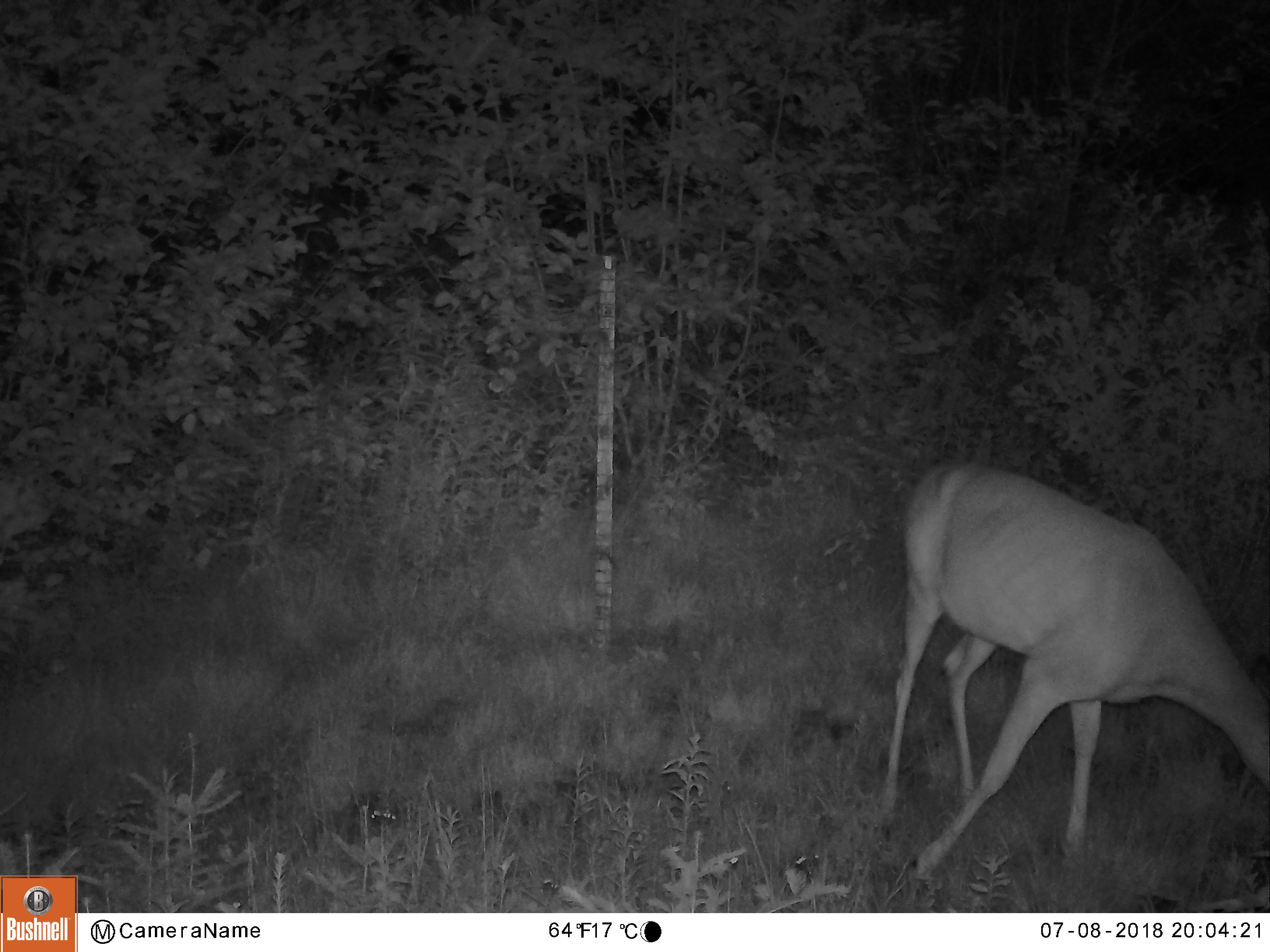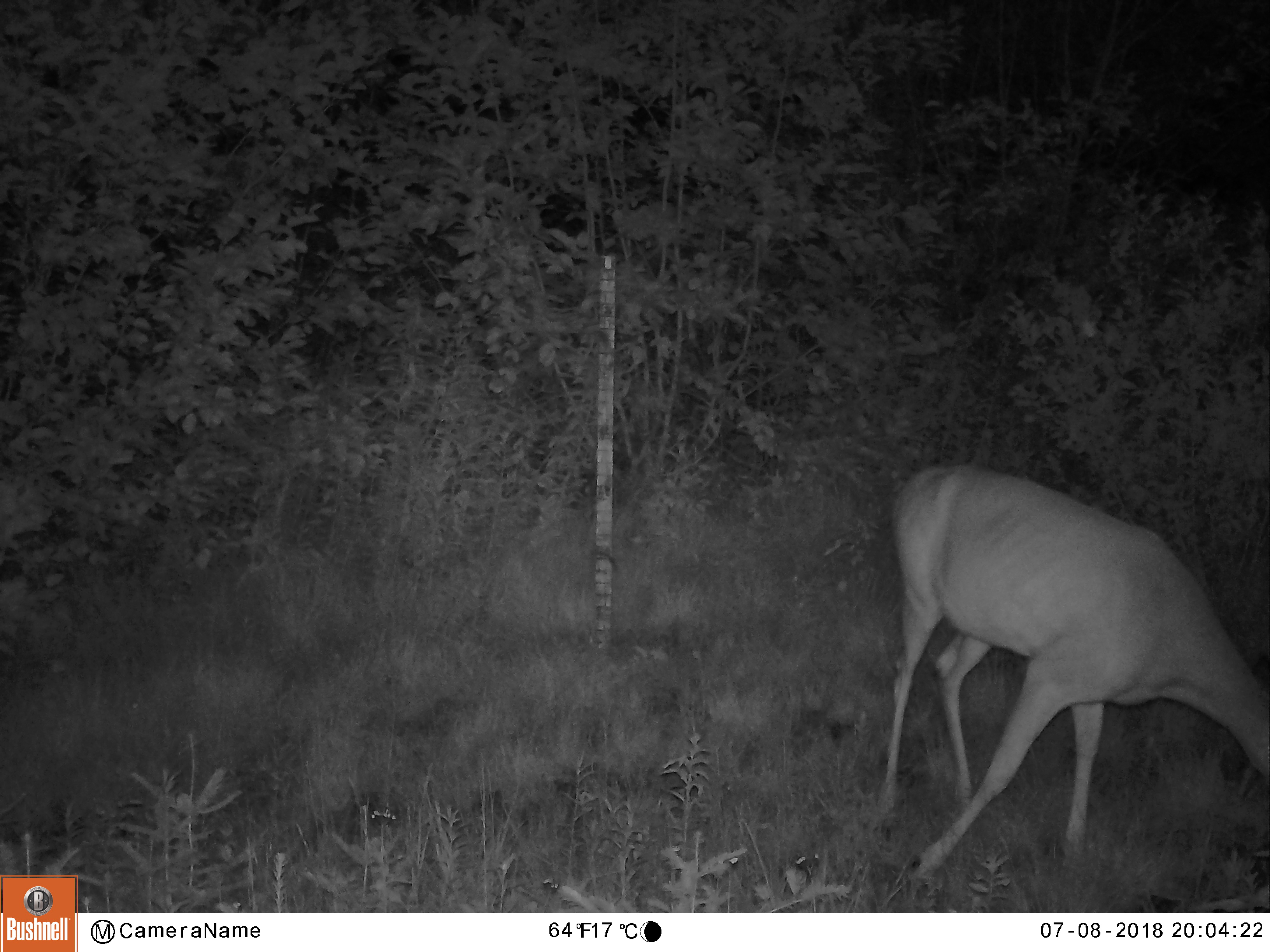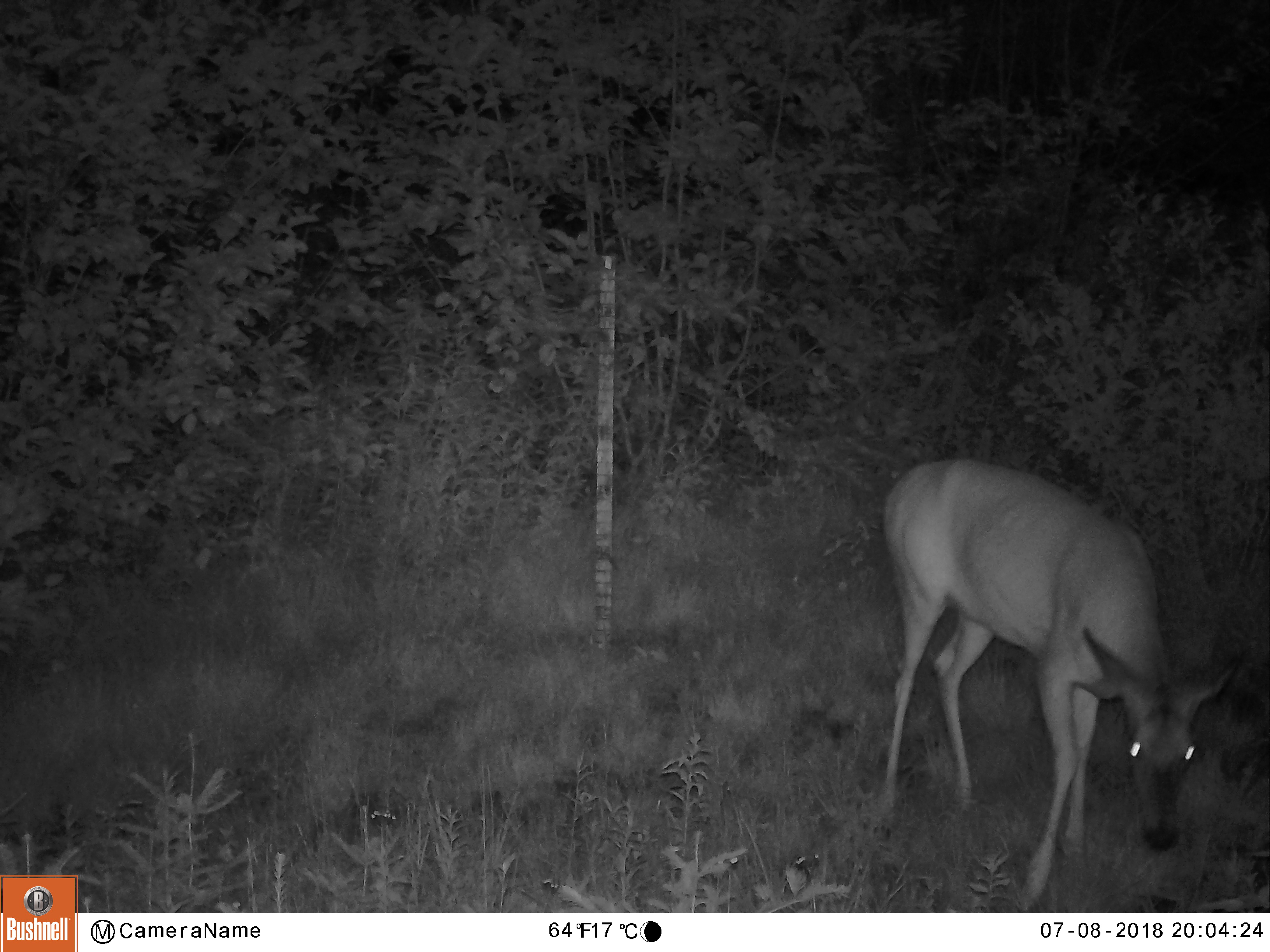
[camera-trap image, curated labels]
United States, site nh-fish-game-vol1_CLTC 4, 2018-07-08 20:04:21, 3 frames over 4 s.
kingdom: Animalia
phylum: Chordata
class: Mammalia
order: Artiodactyla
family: Cervidae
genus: Odocoileus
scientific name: Odocoileus virginianus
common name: white-tailed deer